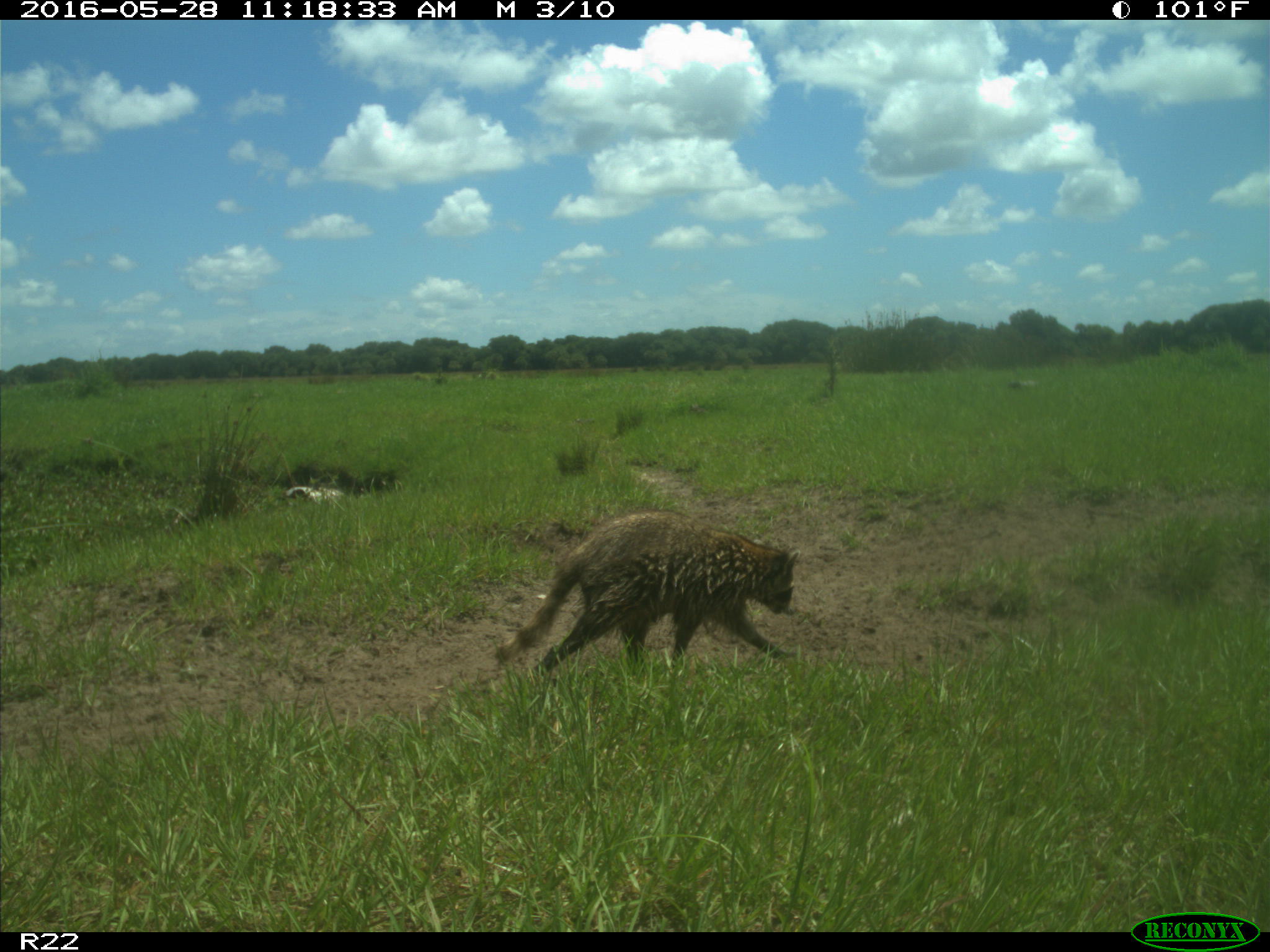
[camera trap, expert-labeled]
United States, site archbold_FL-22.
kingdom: Animalia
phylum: Chordata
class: Mammalia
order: Carnivora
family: Procyonidae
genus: Procyon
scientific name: Procyon lotor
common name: common raccoon